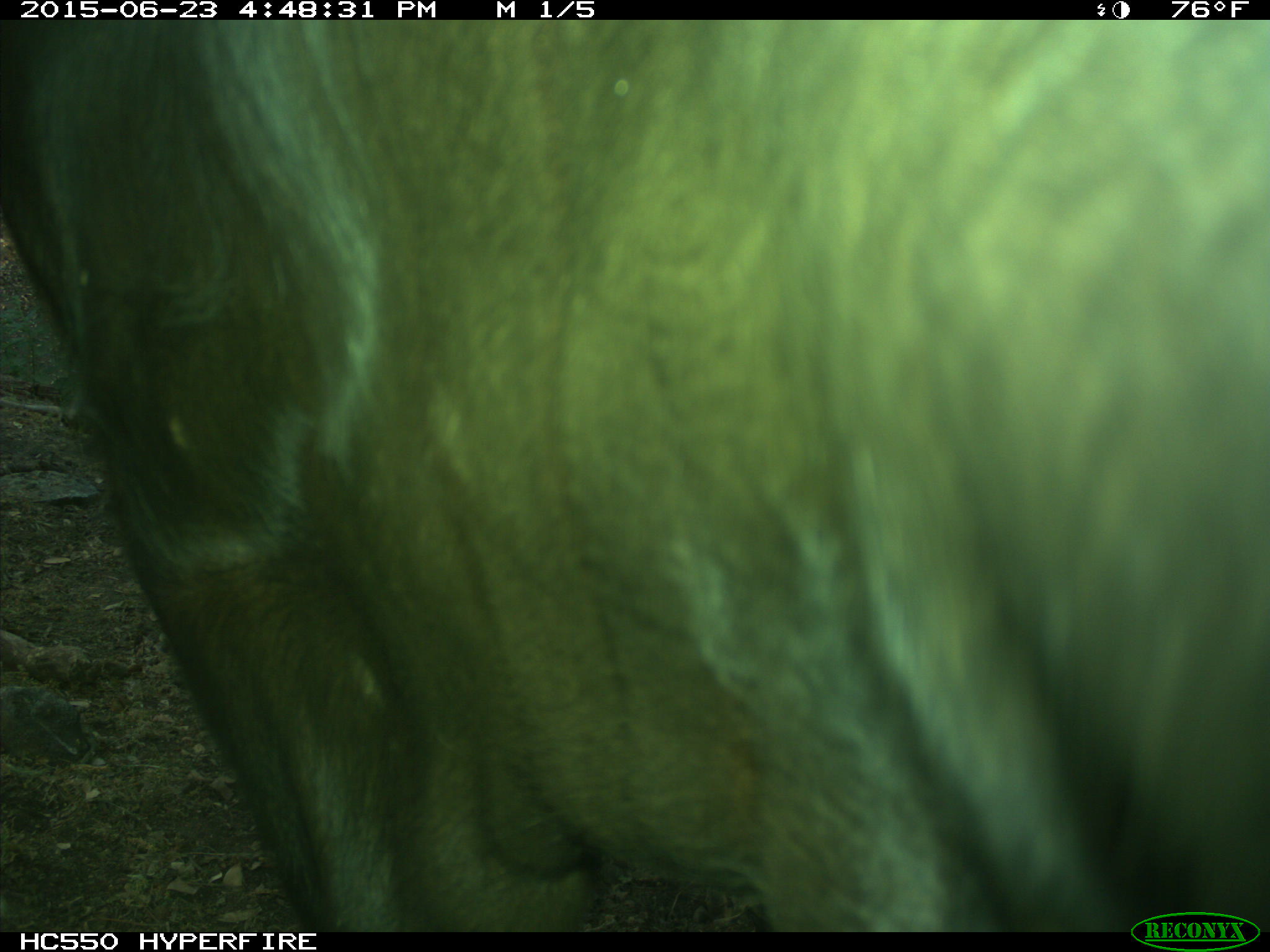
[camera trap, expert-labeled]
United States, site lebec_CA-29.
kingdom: Animalia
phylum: Chordata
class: Mammalia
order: Artiodactyla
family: Bovidae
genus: Bos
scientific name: Bos taurus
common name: domestic cow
Bos taurus (domestic cow).